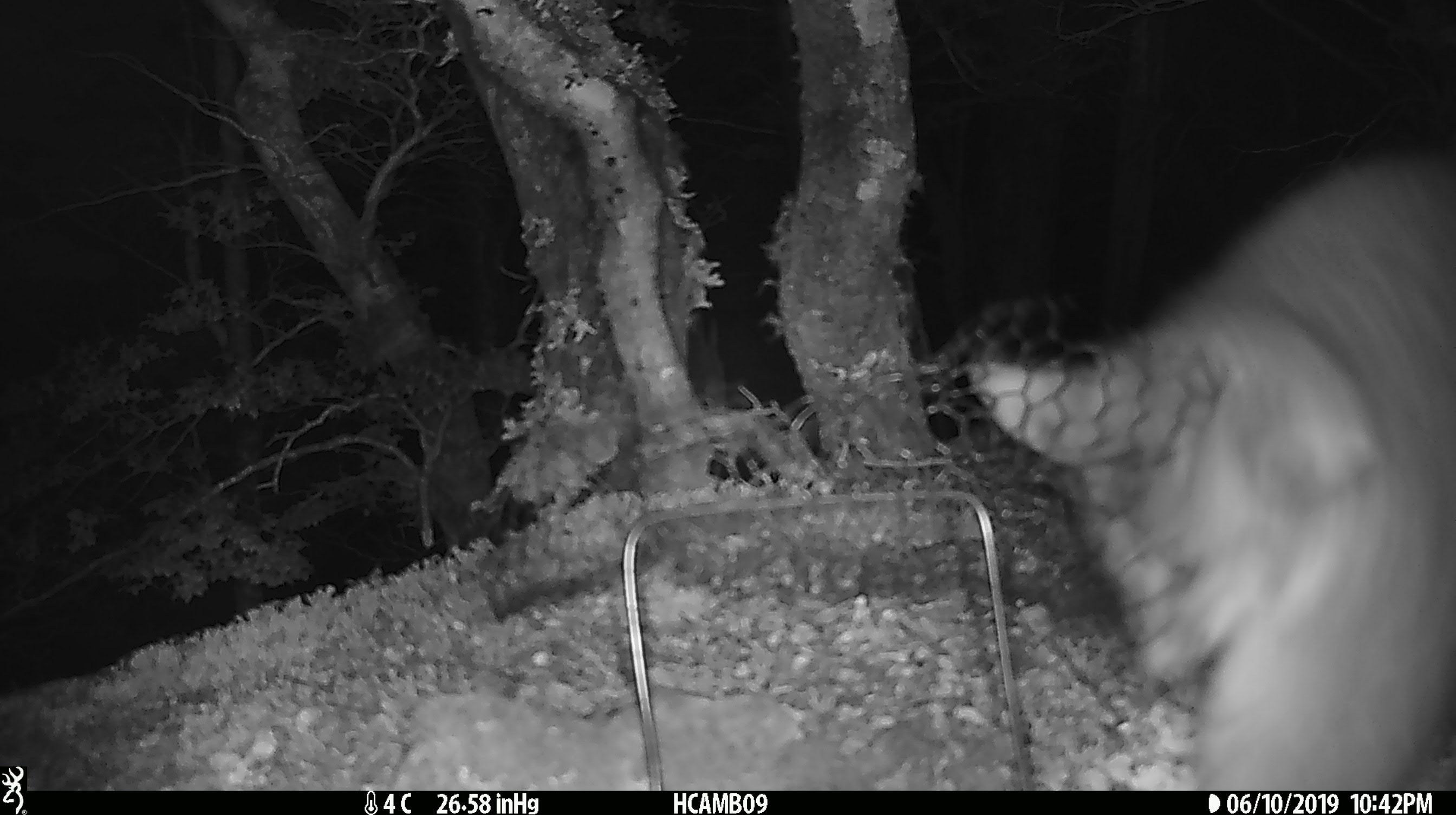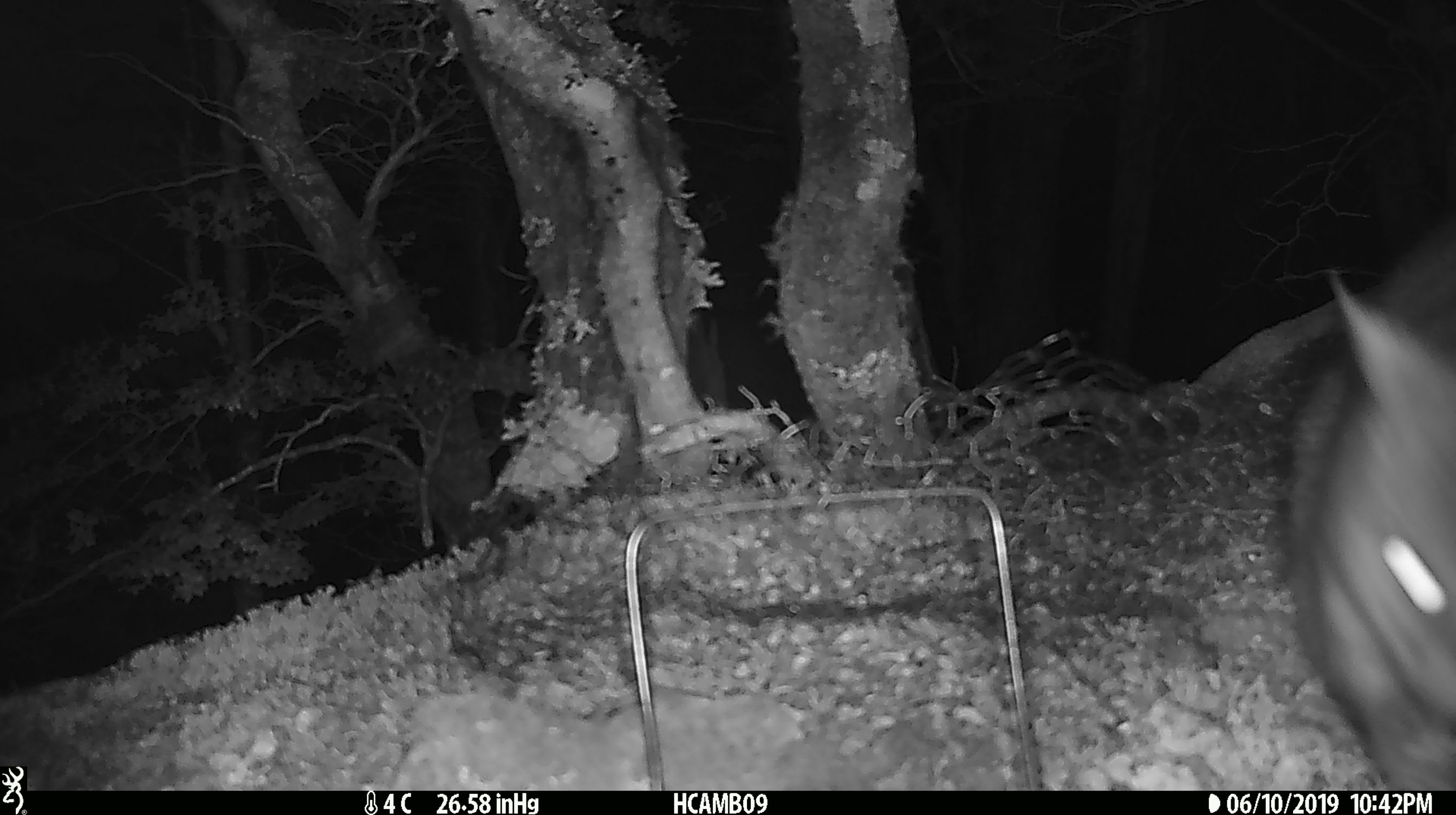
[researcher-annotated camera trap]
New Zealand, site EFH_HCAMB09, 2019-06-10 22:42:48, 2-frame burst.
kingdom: Animalia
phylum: Chordata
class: Mammalia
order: Diprotodontia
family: Phalangeridae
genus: Trichosurus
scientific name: Trichosurus vulpecula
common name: common brushtail possum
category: possum